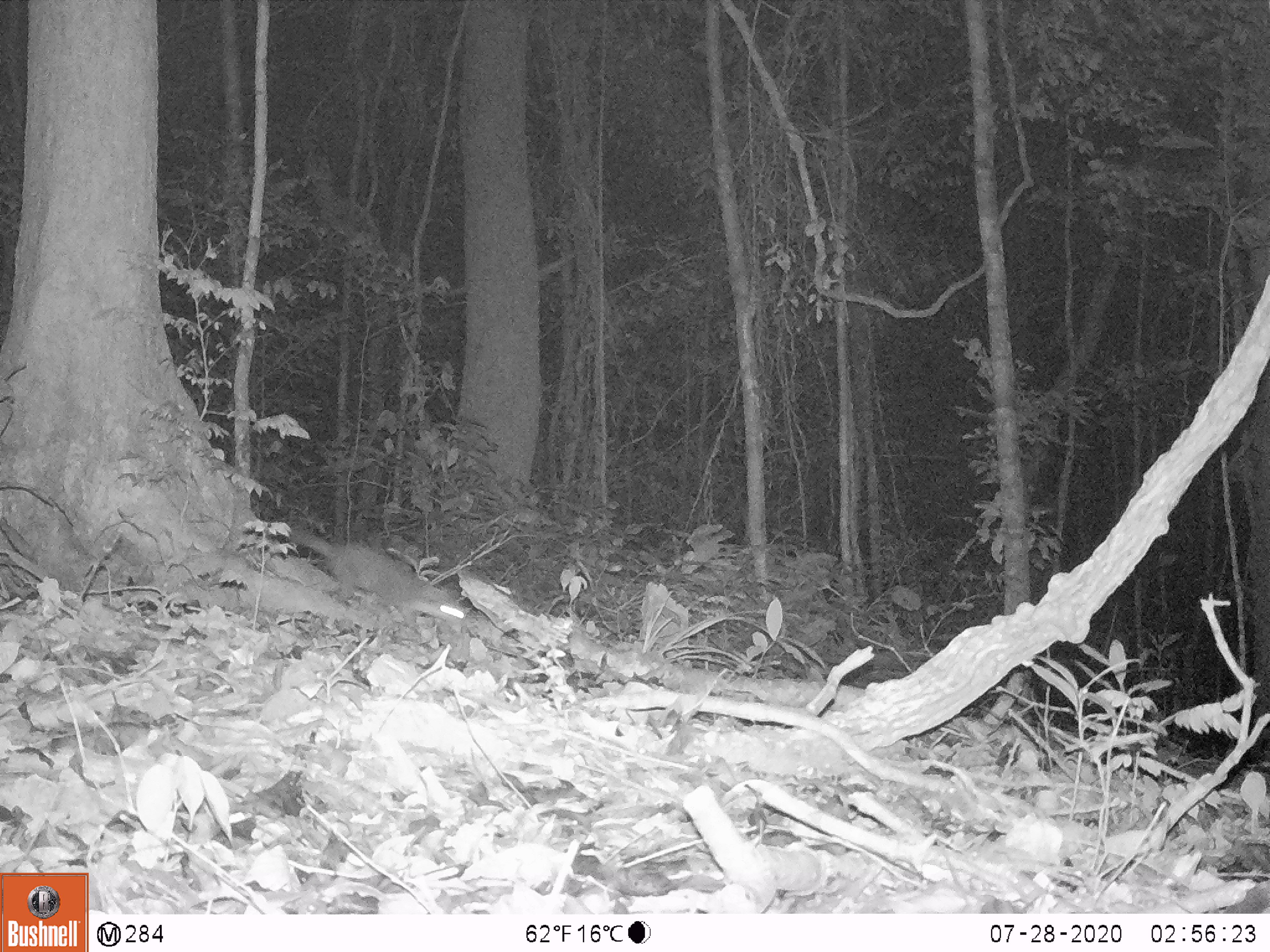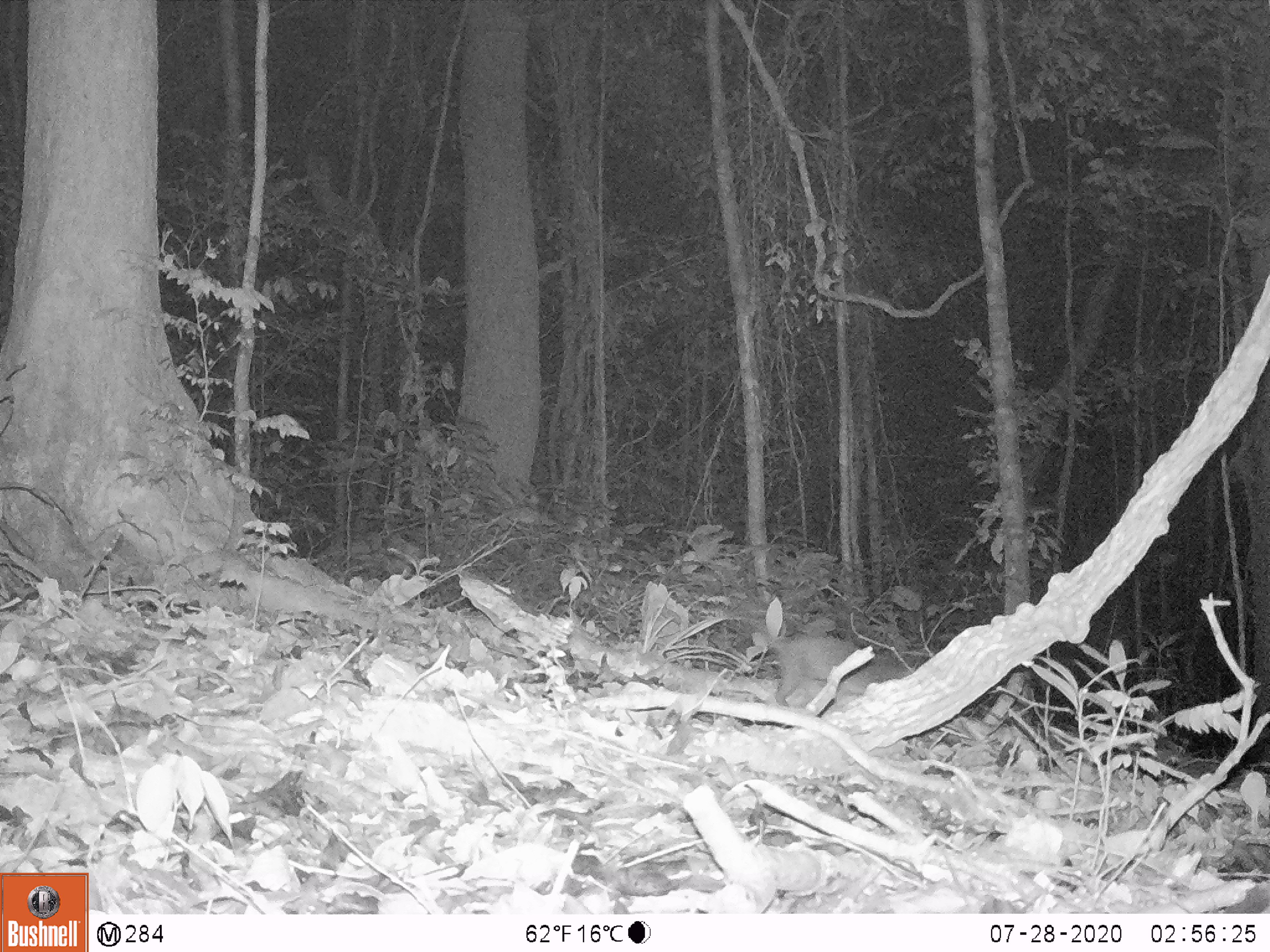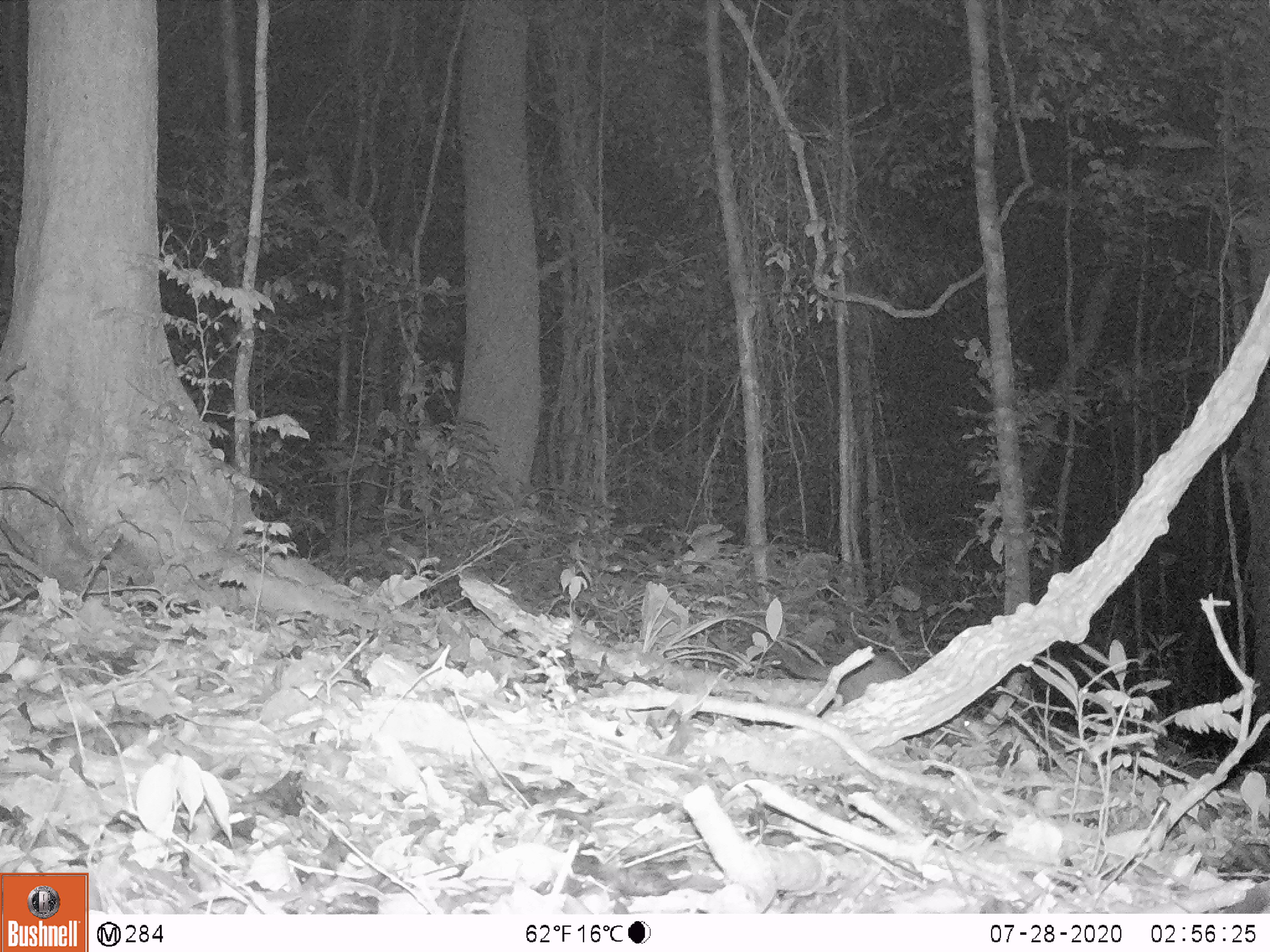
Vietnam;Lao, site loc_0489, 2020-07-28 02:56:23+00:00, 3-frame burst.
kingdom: Animalia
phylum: Chordata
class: Mammalia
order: Carnivora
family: Mustelidae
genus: Melogale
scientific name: Melogale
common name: ferret badger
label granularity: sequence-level